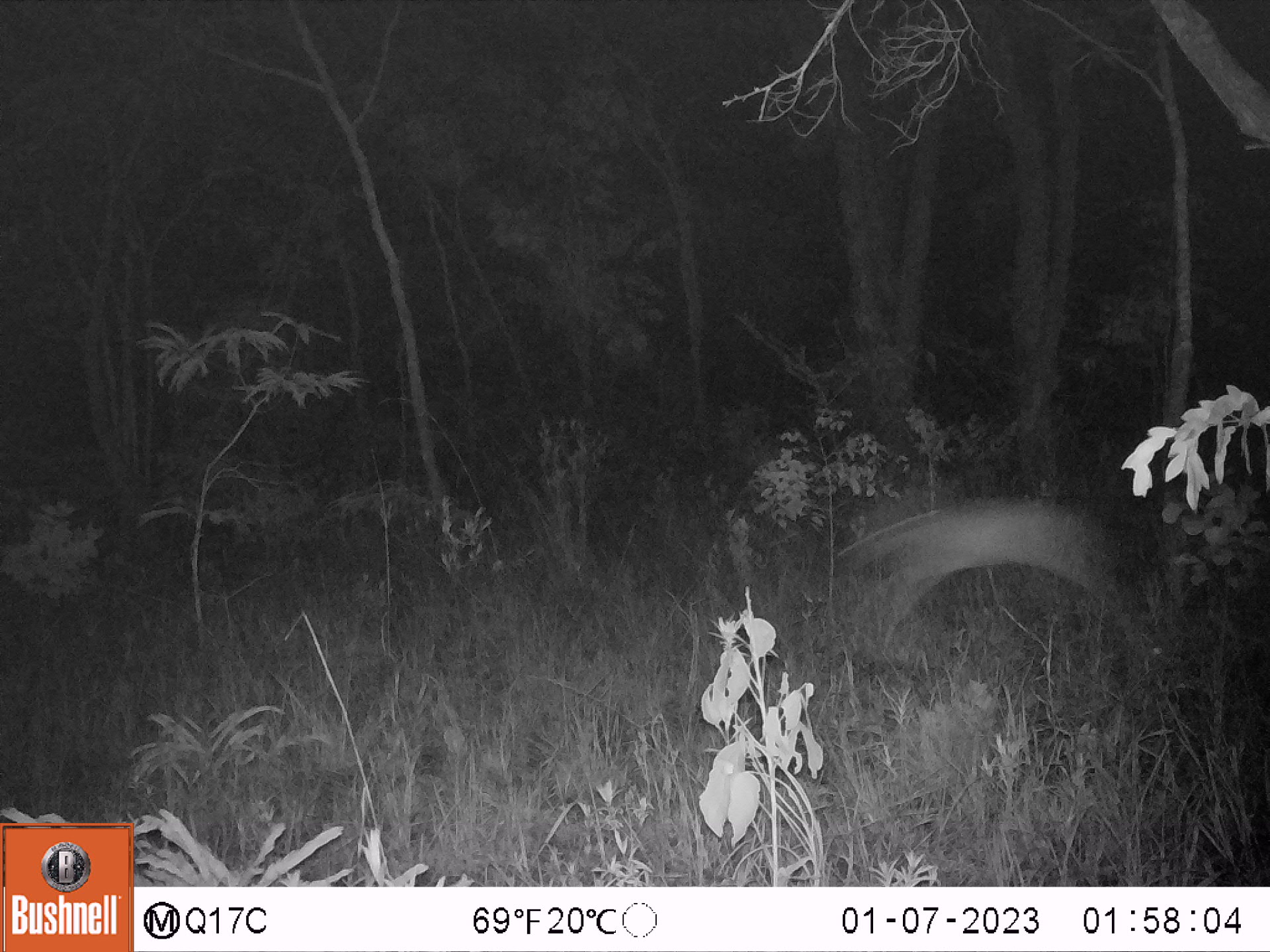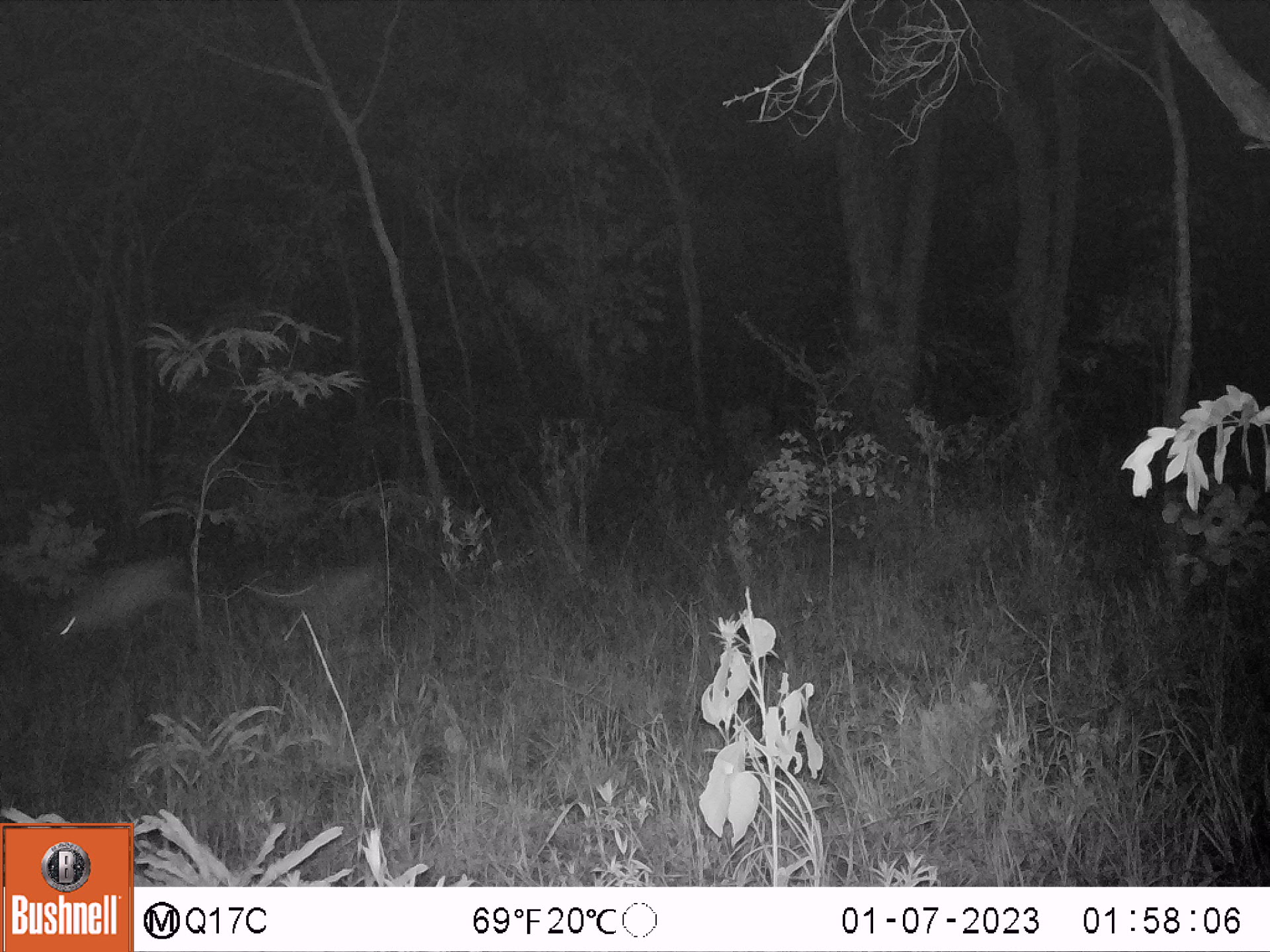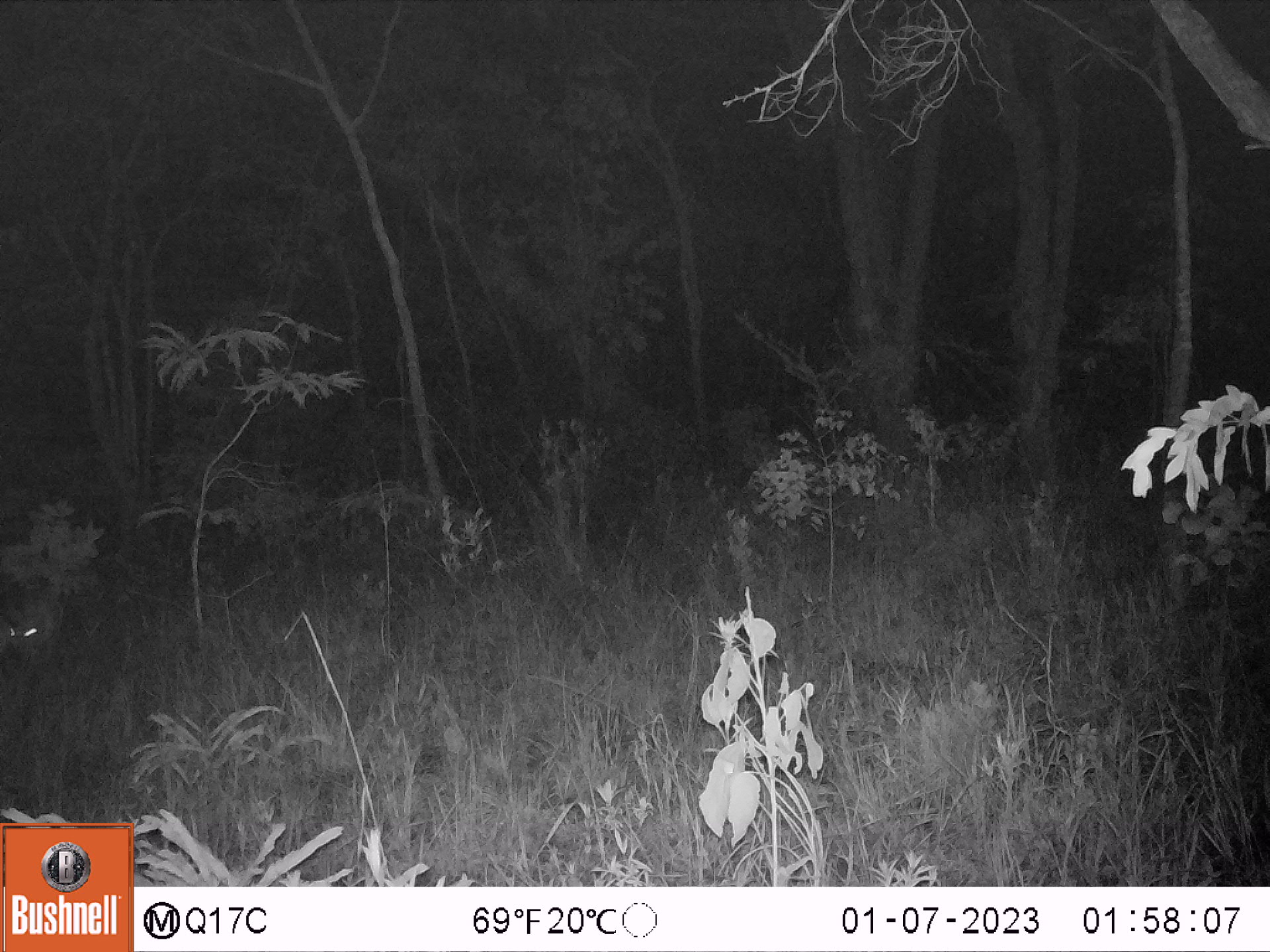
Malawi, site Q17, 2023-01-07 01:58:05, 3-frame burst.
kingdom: Animalia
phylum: Chordata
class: Mammalia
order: Artiodactyla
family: Bovidae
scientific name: Antilopinae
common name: small antelope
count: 1